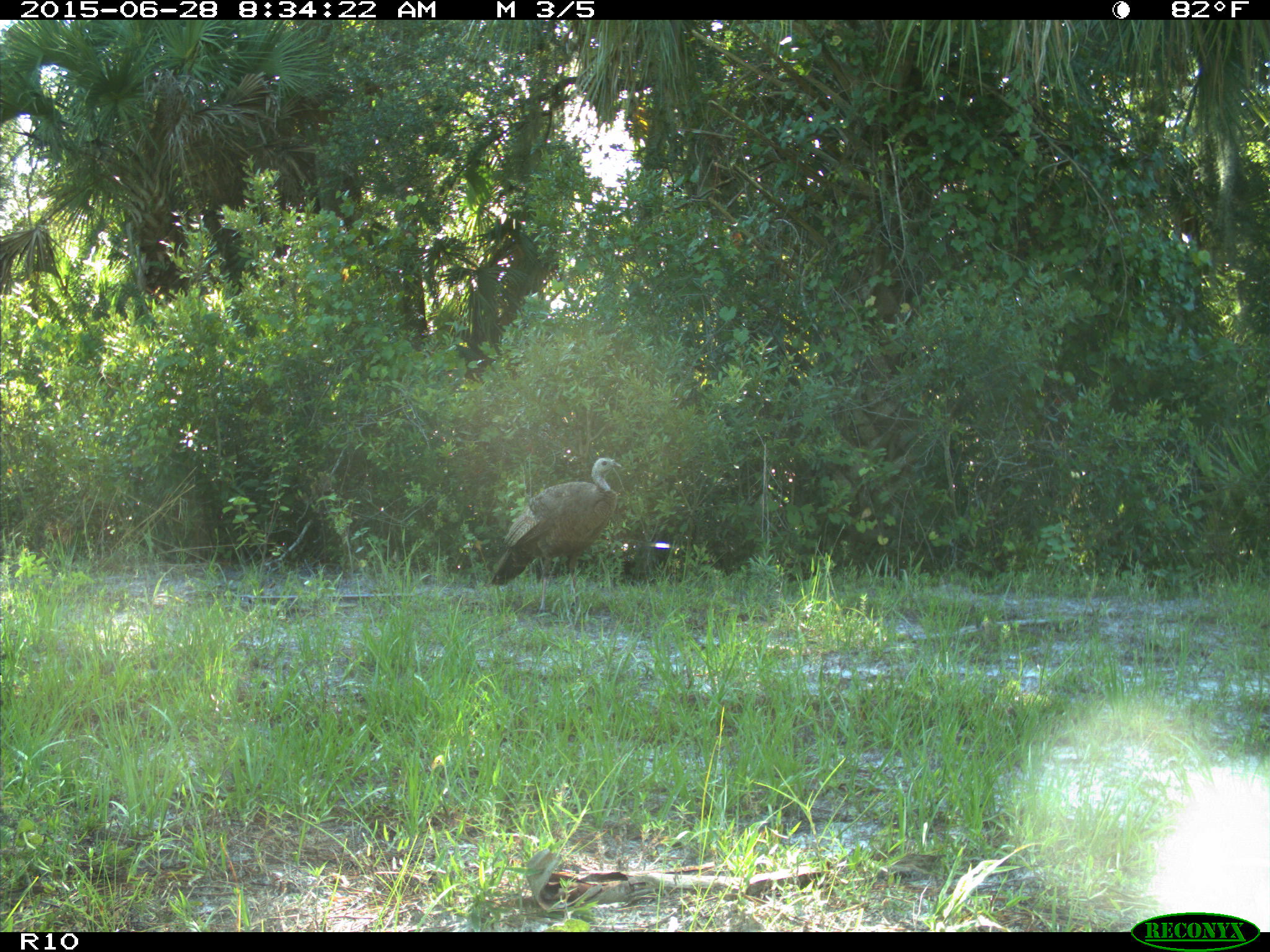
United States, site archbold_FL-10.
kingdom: Animalia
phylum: Chordata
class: Aves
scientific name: Aves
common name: birds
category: unidentified bird